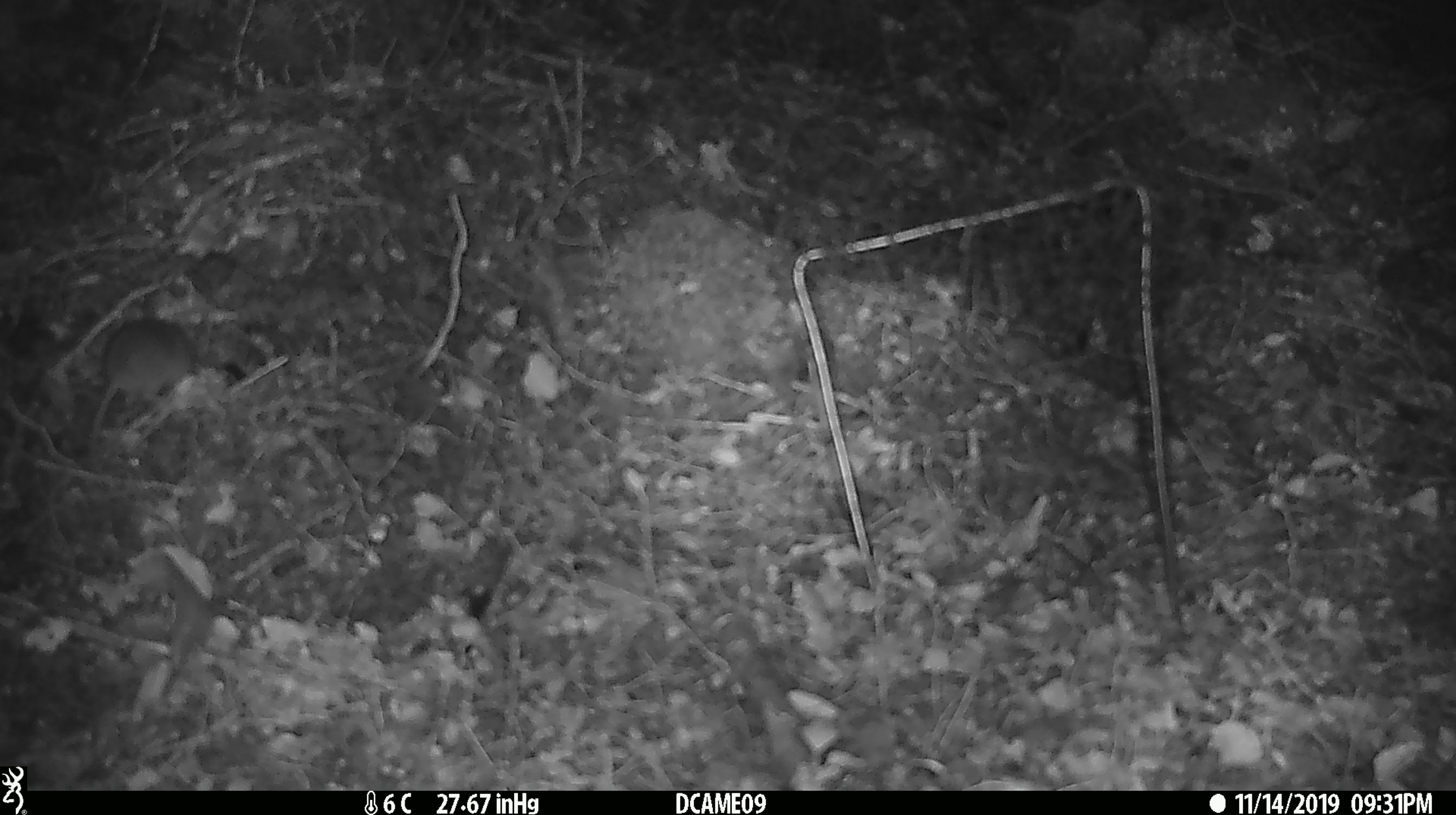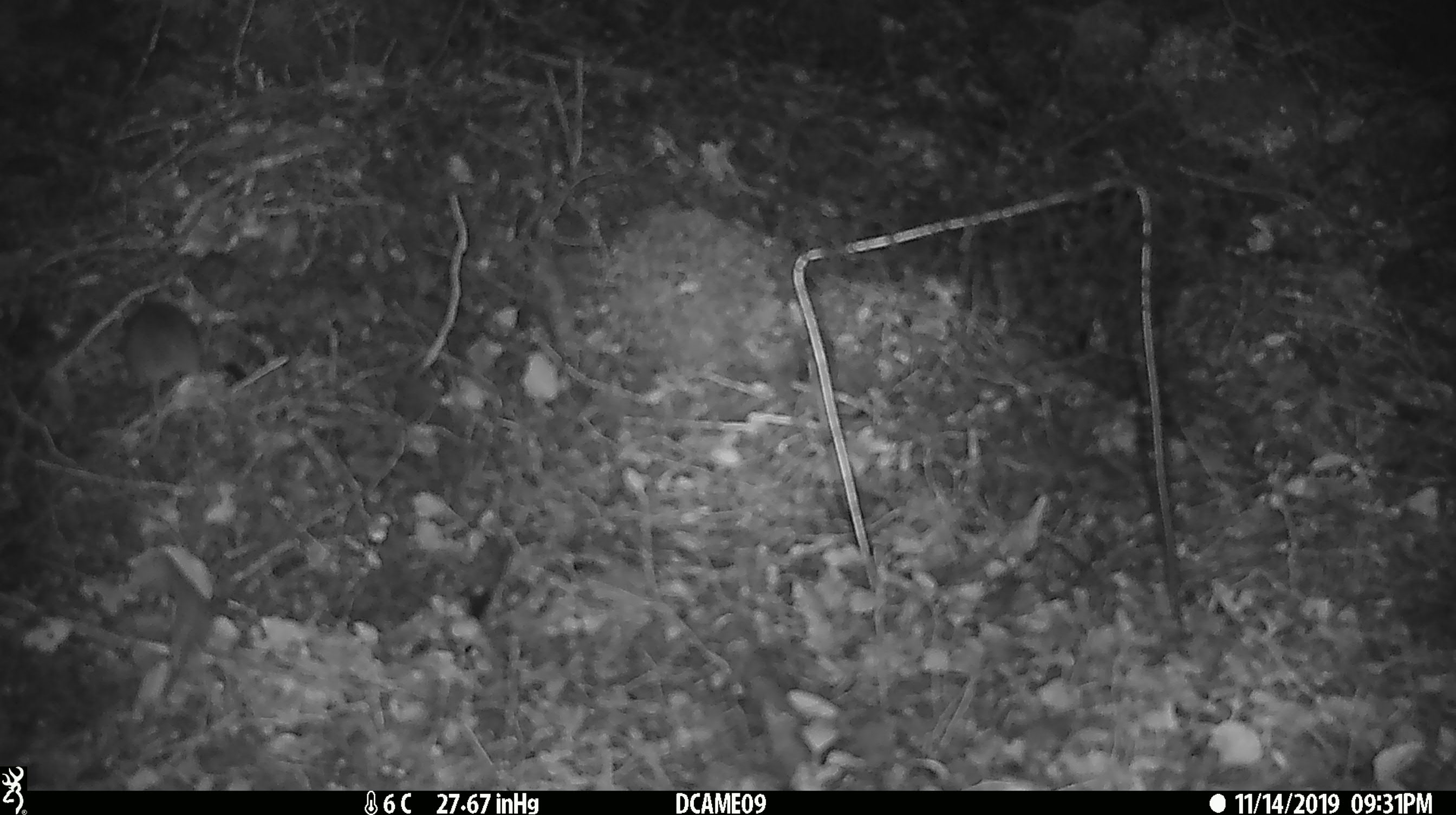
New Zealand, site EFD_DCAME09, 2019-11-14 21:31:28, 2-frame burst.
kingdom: Animalia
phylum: Chordata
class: Mammalia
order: Rodentia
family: Muridae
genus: Mus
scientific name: Mus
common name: mouse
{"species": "mouse (Mus)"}